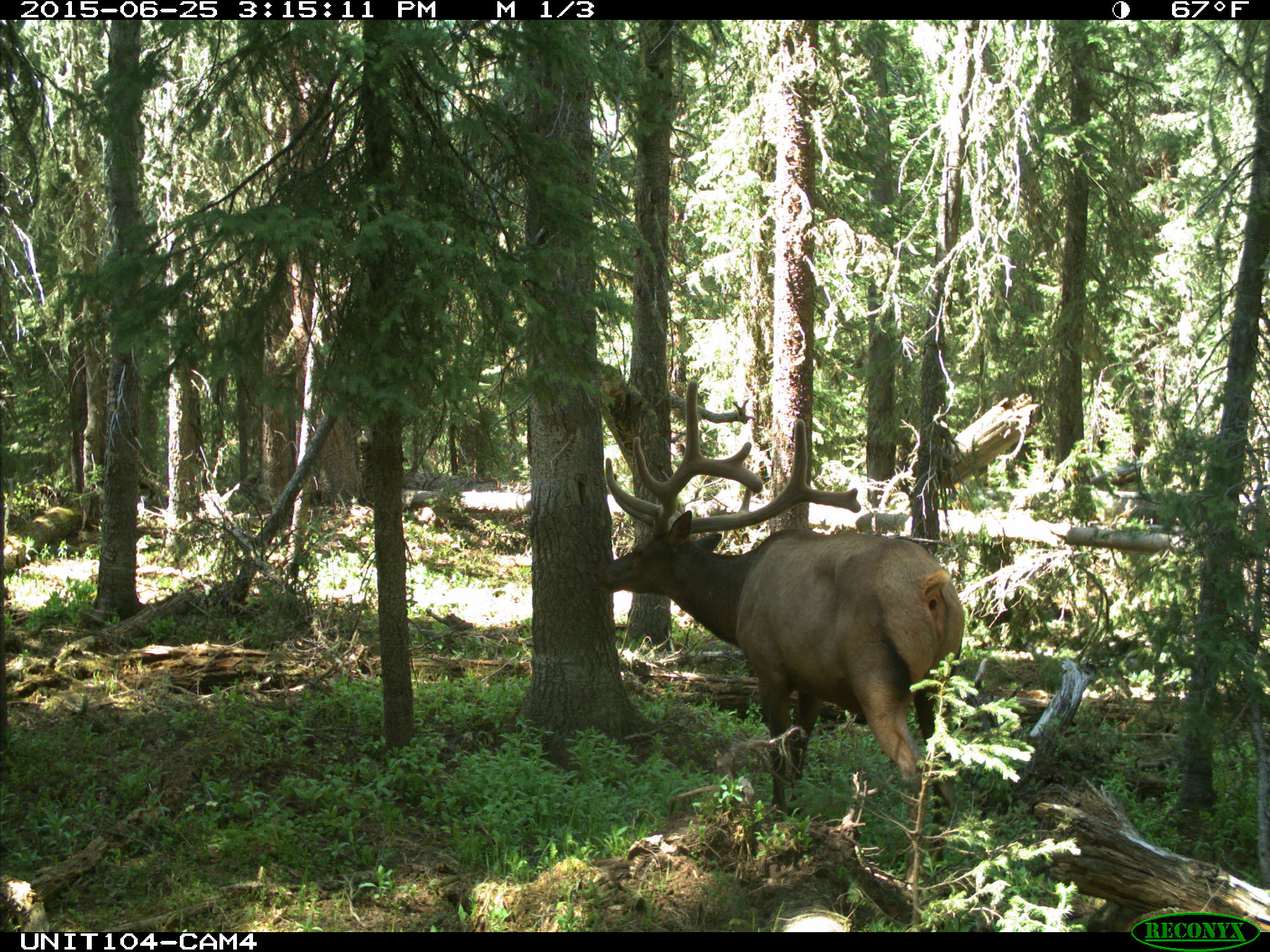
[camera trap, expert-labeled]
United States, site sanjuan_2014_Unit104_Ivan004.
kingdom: Animalia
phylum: Chordata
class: Mammalia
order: Artiodactyla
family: Cervidae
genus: Cervus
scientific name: Cervus elaphus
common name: red deer